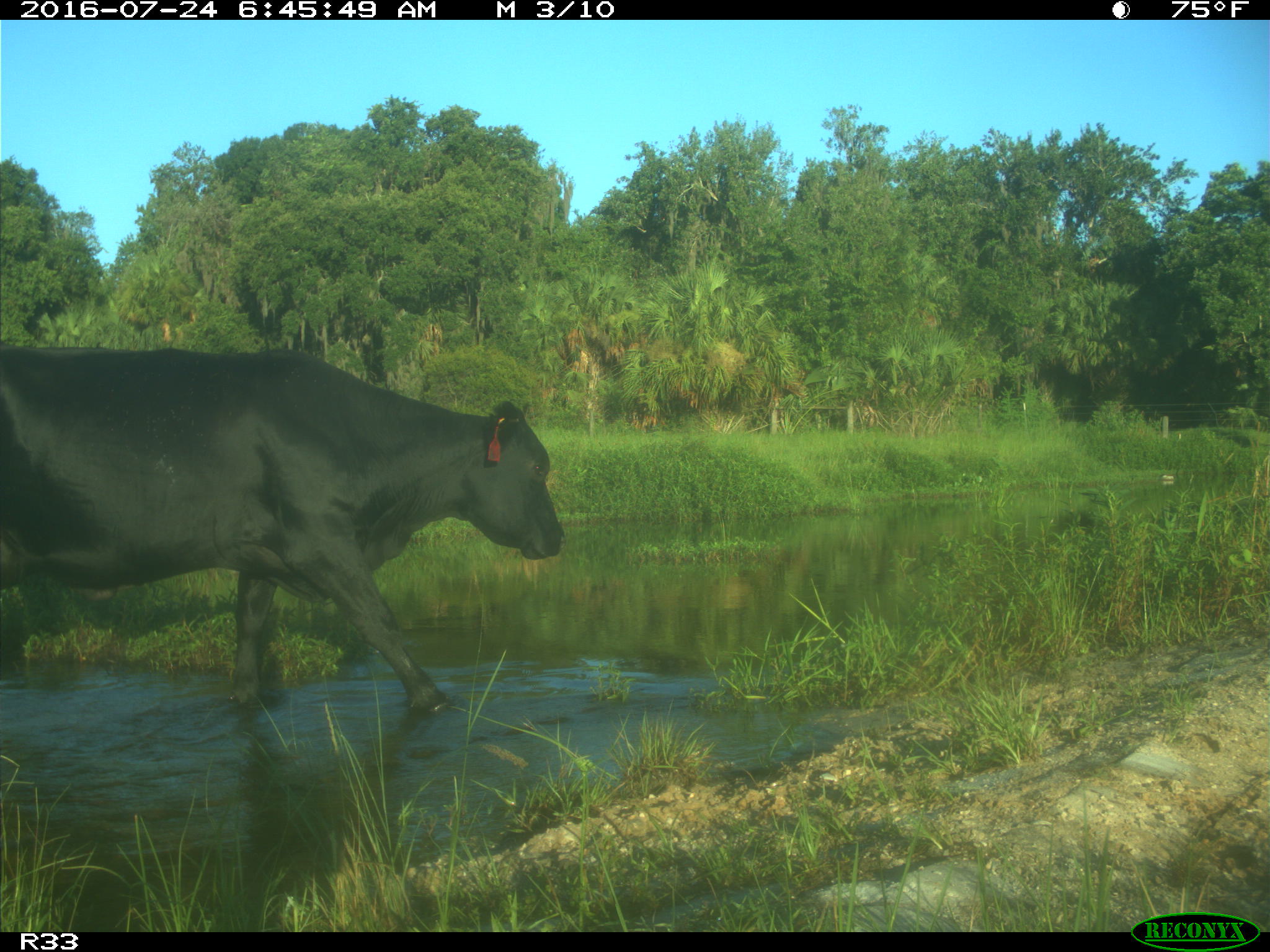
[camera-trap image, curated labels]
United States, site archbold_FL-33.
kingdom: Animalia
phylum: Chordata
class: Mammalia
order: Artiodactyla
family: Bovidae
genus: Bos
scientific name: Bos taurus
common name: domestic cow